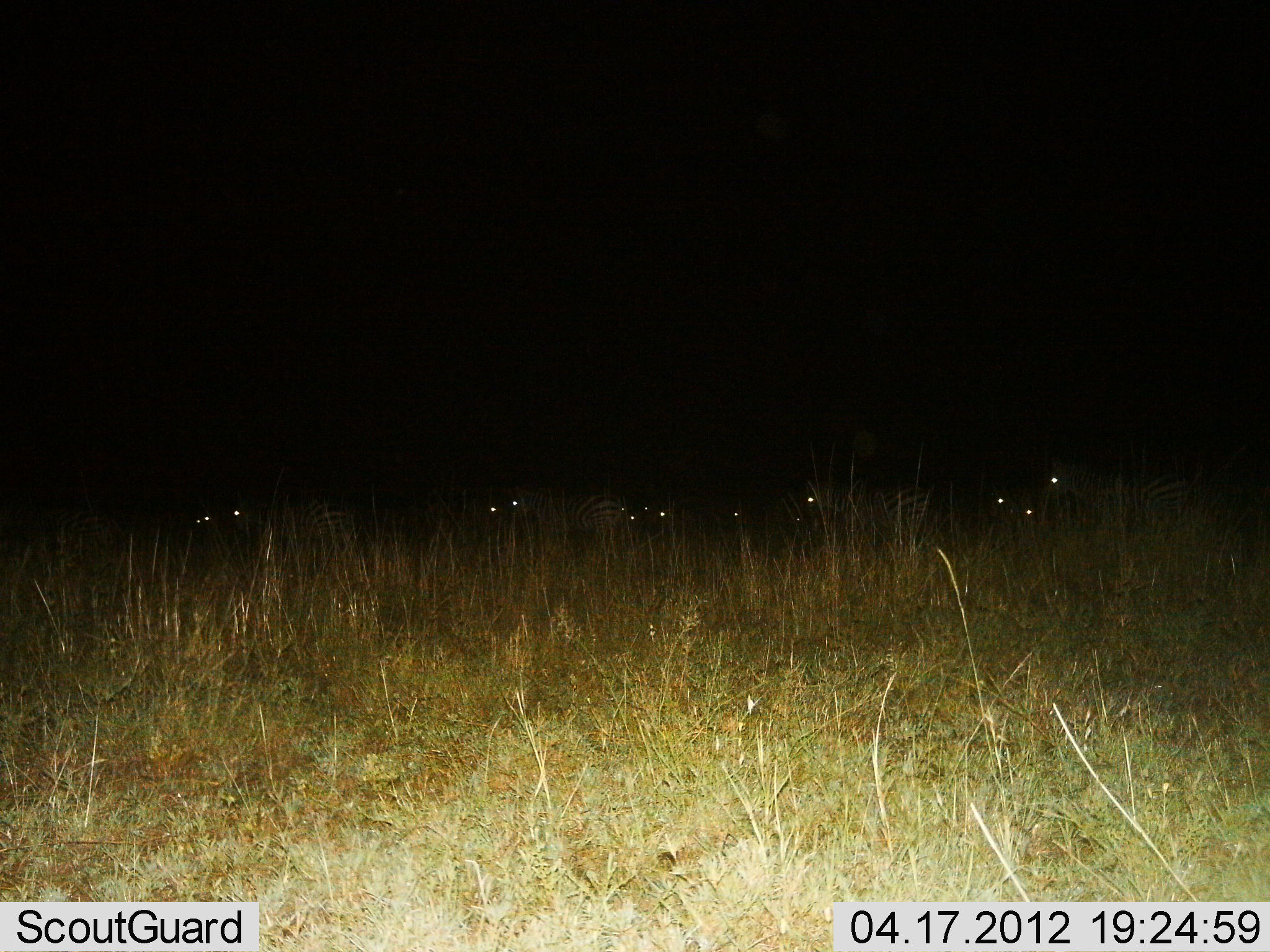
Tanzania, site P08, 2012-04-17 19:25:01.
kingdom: Animalia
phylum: Chordata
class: Mammalia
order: Perissodactyla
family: Equidae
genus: Equus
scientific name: Equus quagga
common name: plains zebra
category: zebra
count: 11-50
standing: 90%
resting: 0%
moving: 10%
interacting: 0%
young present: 0%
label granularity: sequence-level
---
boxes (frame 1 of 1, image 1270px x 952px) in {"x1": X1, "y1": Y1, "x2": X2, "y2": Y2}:
animal: {"x1": 1044, "y1": 452, "x2": 1202, "y2": 523}; {"x1": 806, "y1": 476, "x2": 928, "y2": 552}; {"x1": 238, "y1": 491, "x2": 353, "y2": 563}; {"x1": 512, "y1": 486, "x2": 626, "y2": 557}; {"x1": 977, "y1": 483, "x2": 1035, "y2": 522}; {"x1": 618, "y1": 488, "x2": 650, "y2": 553}; {"x1": 642, "y1": 497, "x2": 694, "y2": 534}